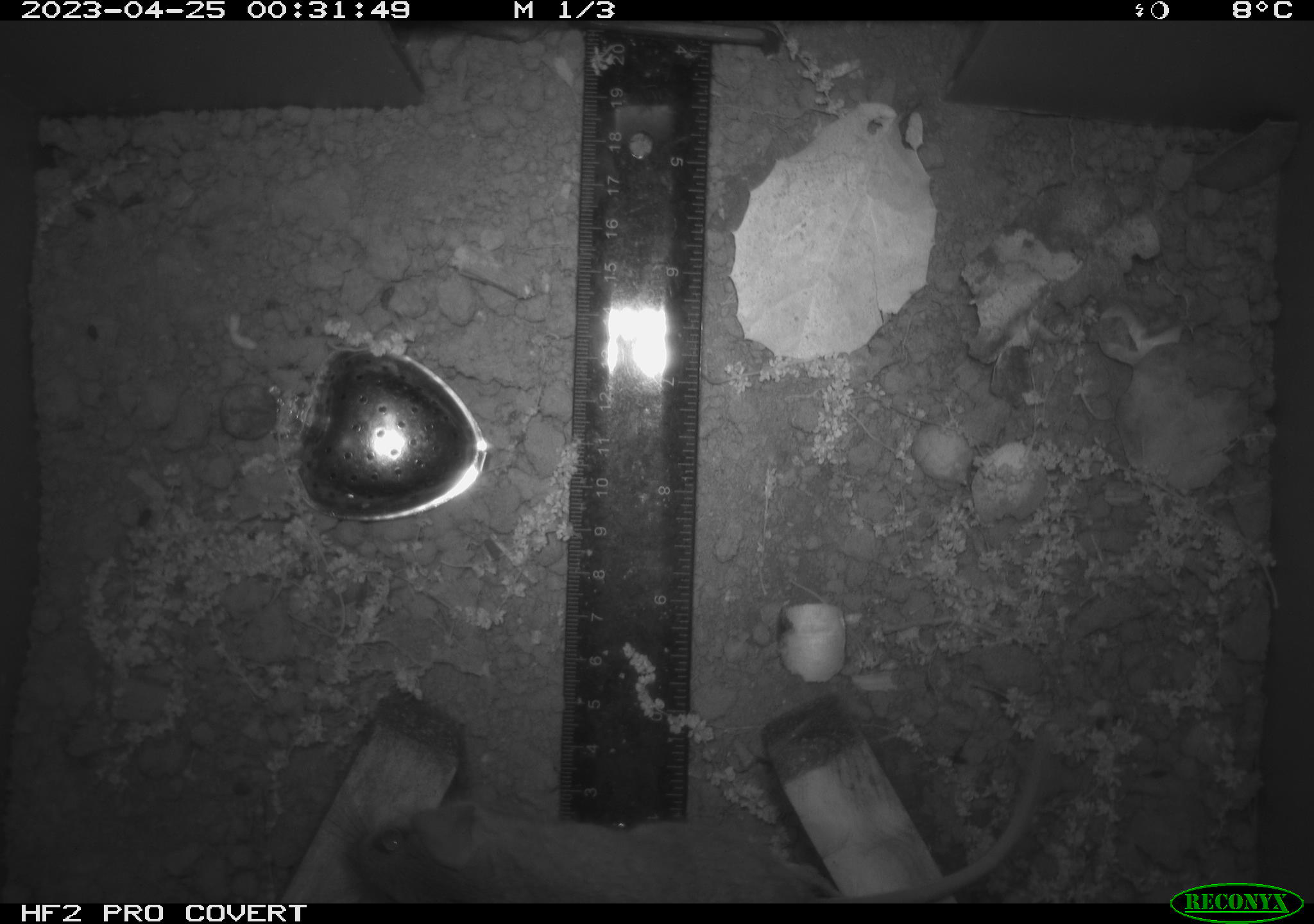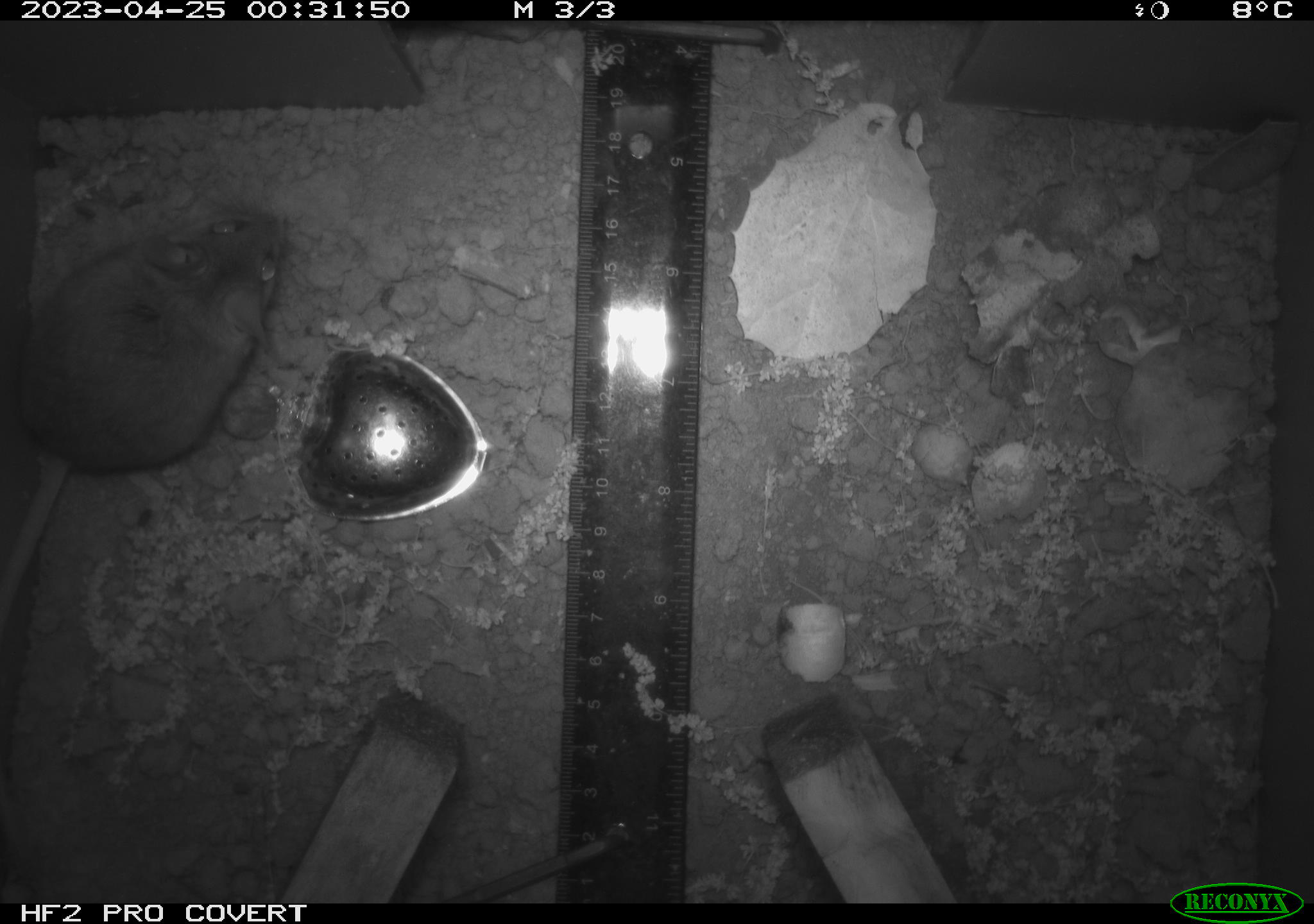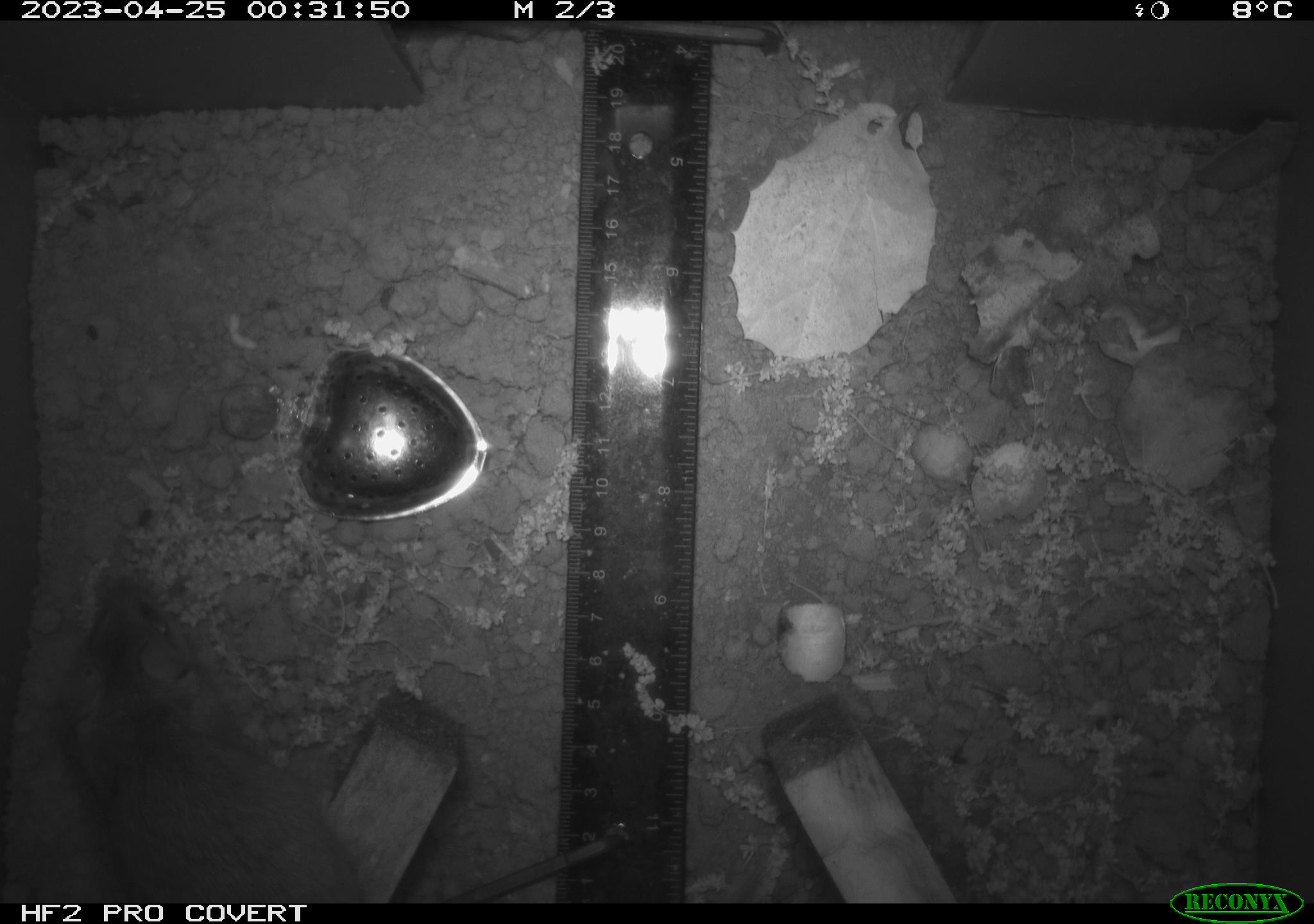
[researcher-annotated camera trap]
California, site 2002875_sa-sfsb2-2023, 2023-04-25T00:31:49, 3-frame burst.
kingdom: Animalia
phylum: Chordata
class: Mammalia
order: Rodentia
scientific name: Rodentia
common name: mouse species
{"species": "mouse species (Rodentia)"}